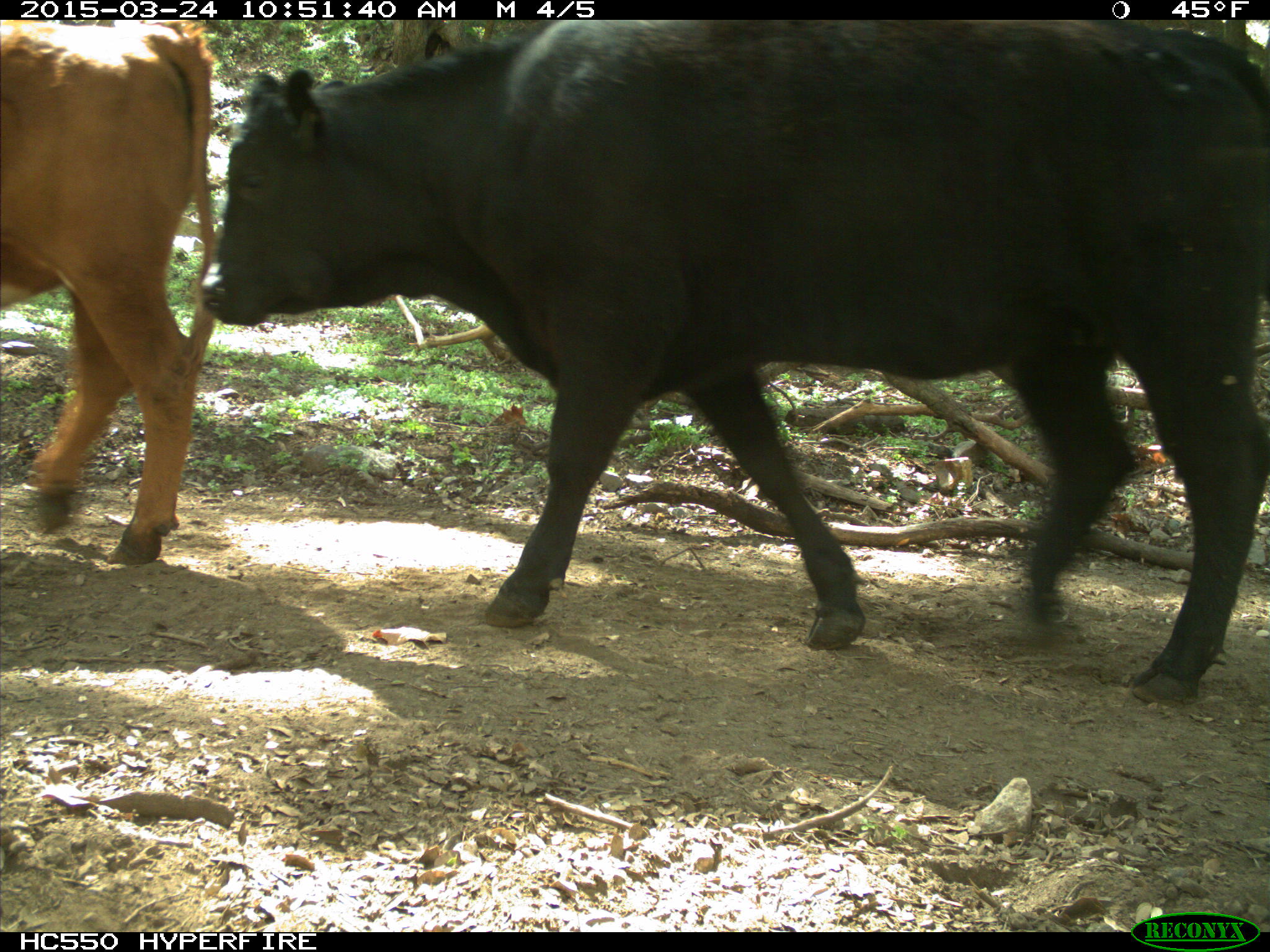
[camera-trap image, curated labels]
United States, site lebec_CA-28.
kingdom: Animalia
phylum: Chordata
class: Mammalia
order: Artiodactyla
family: Bovidae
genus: Bos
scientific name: Bos taurus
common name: domestic cow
Bos taurus (domestic cow).